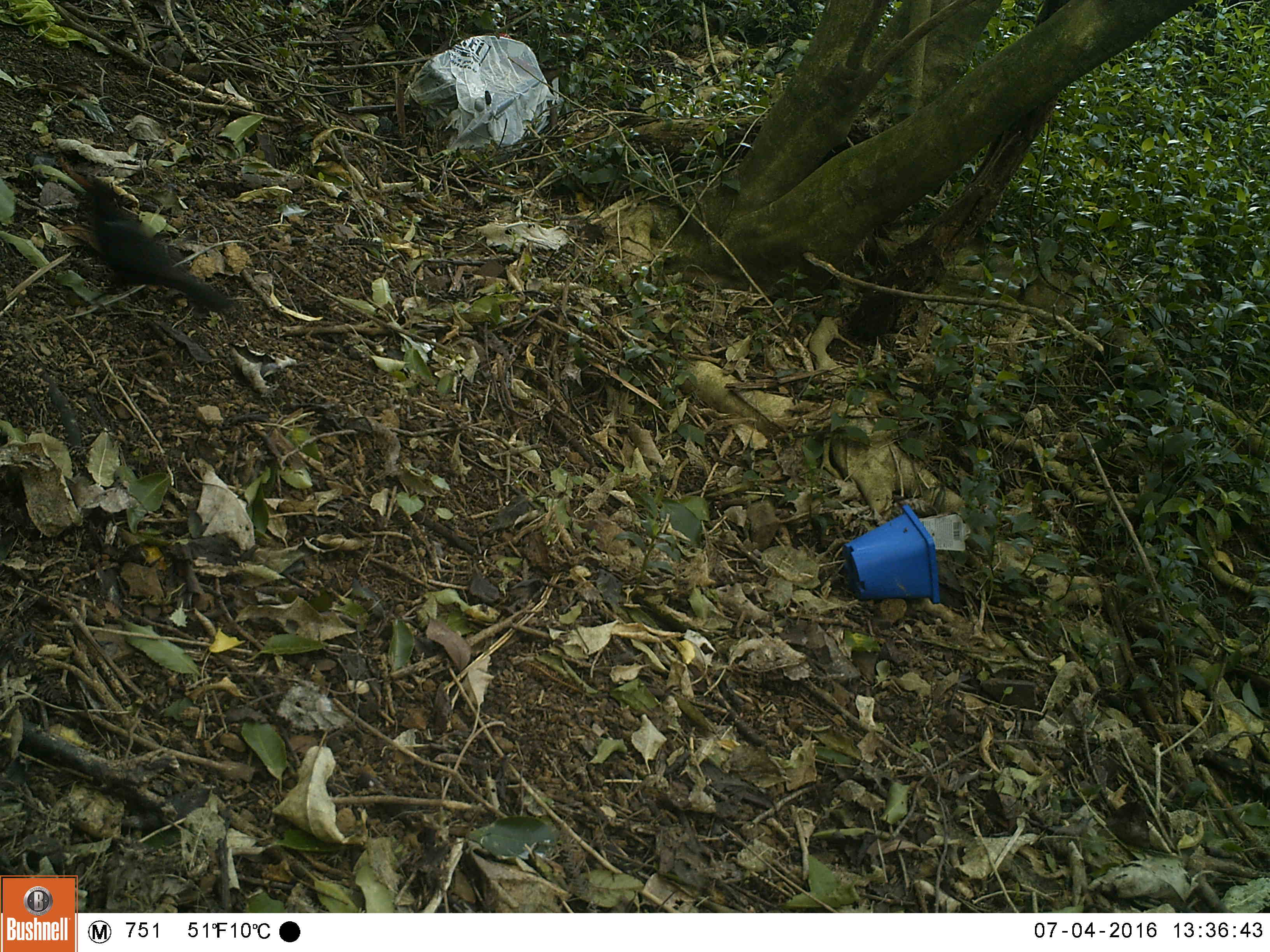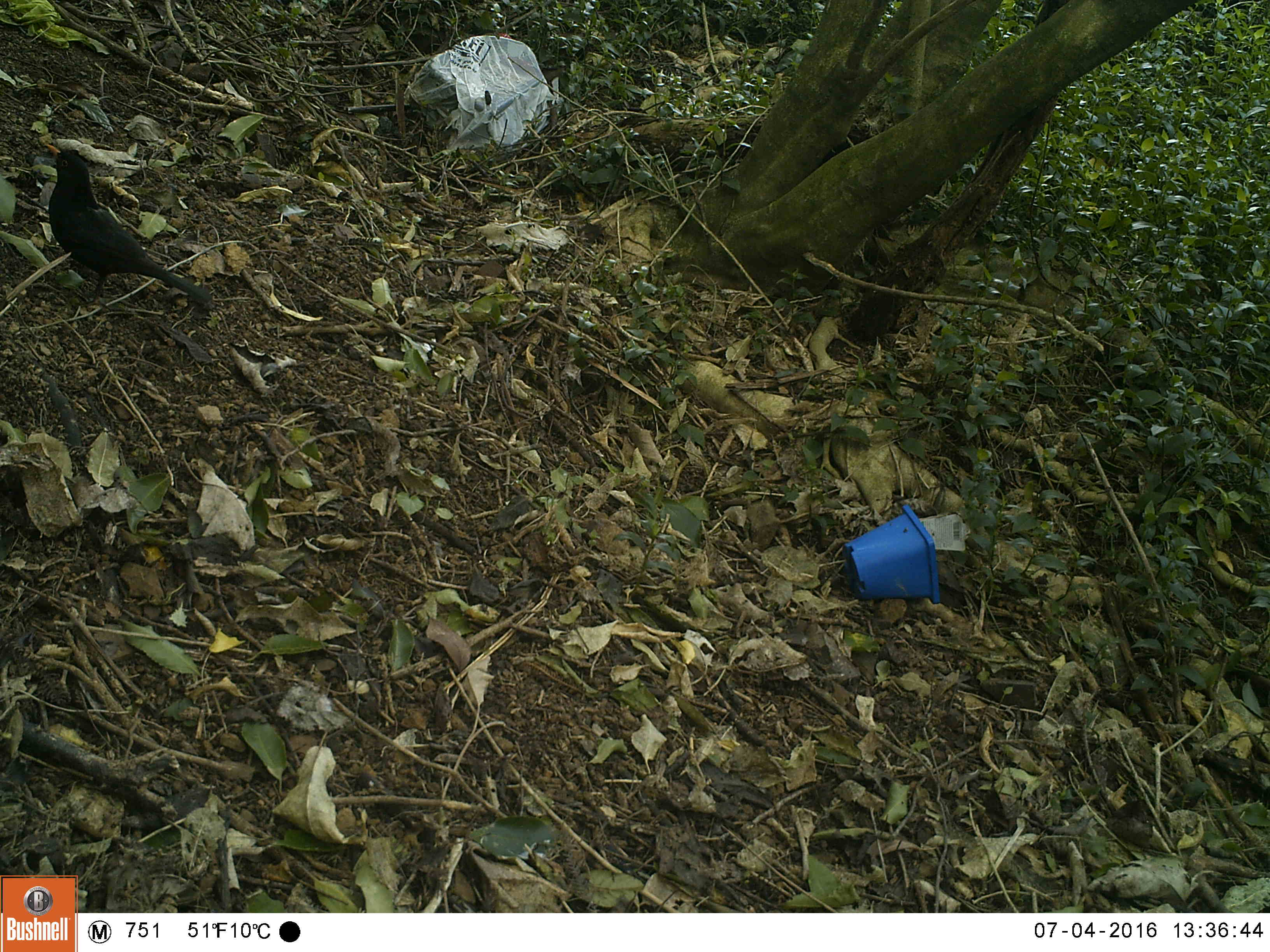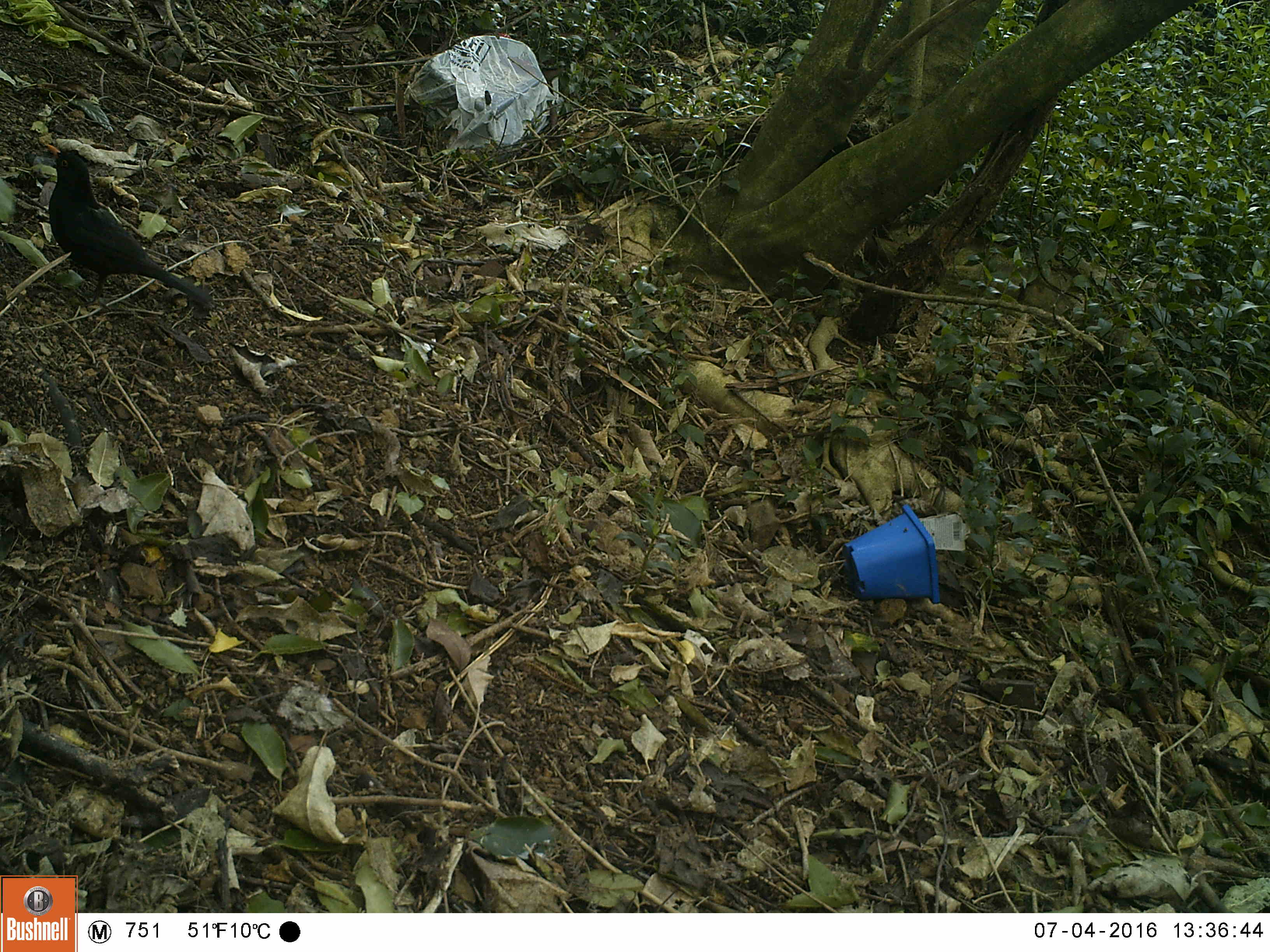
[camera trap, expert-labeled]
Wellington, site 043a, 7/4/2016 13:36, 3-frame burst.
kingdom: Animalia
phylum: Chordata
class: Aves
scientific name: Aves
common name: bird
Bird (Aves).